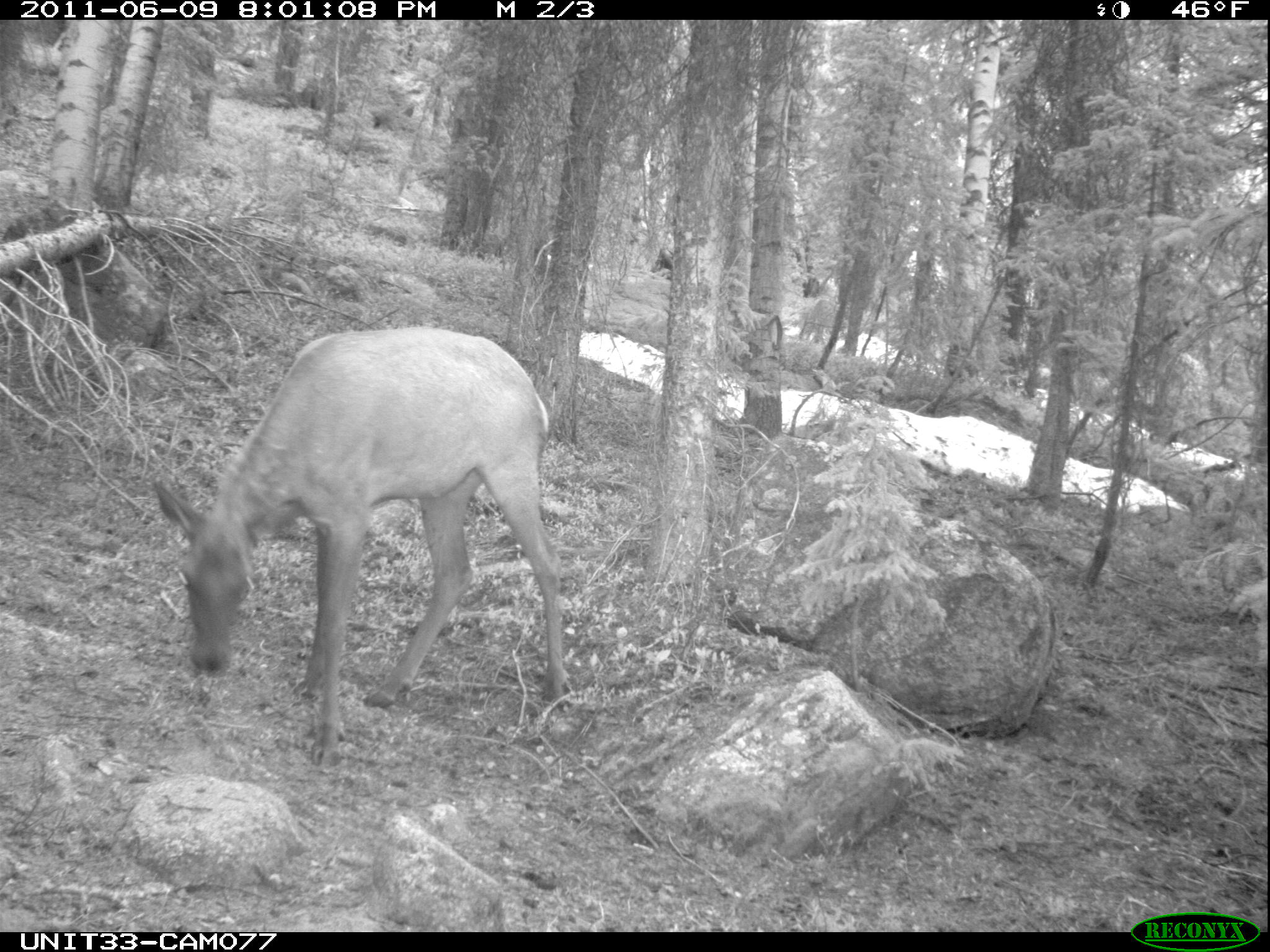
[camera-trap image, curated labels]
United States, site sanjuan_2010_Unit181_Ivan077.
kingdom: Animalia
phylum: Chordata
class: Mammalia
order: Artiodactyla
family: Cervidae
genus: Cervus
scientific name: Cervus elaphus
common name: red deer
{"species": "Cervus elaphus (red deer)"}